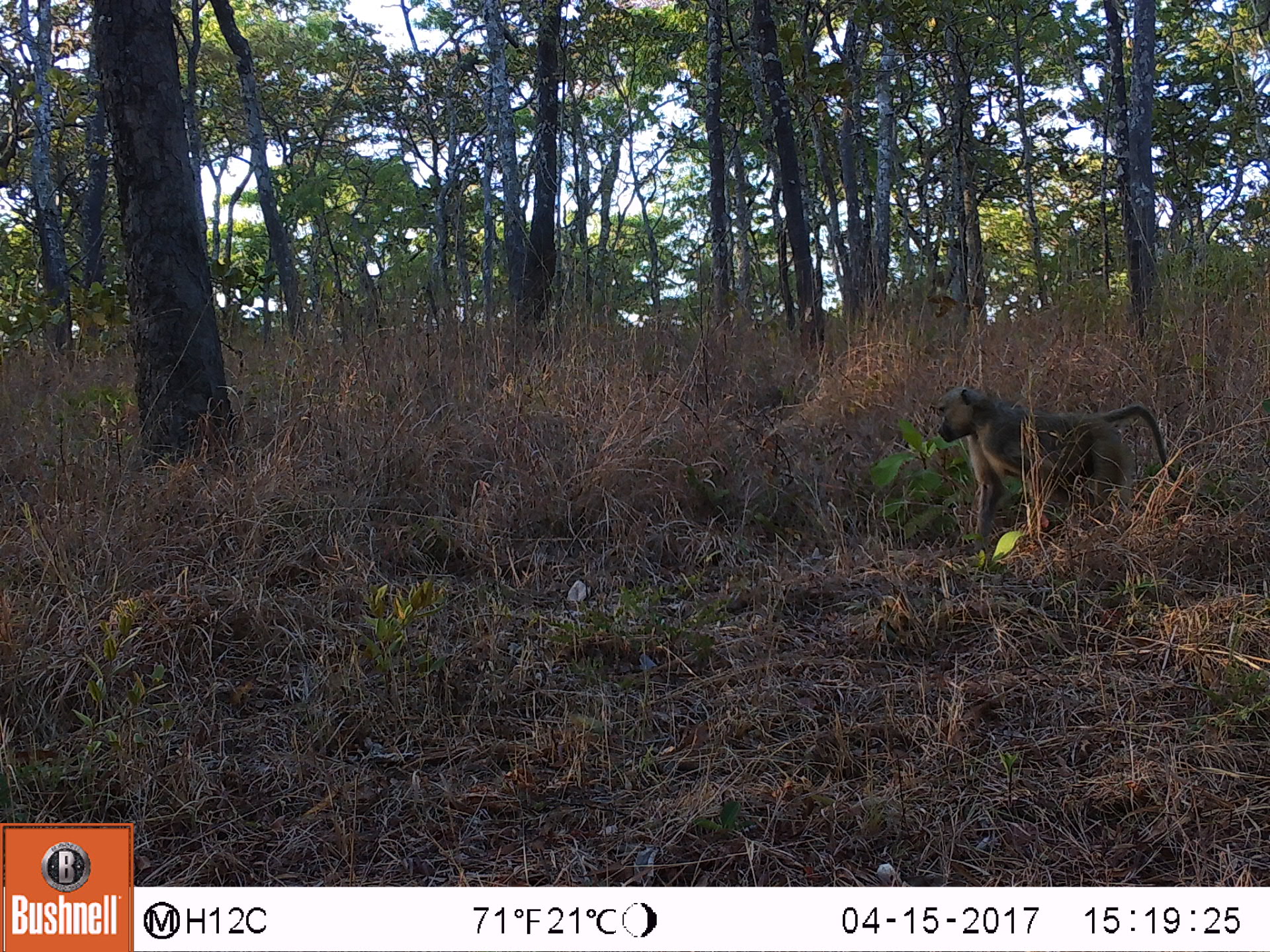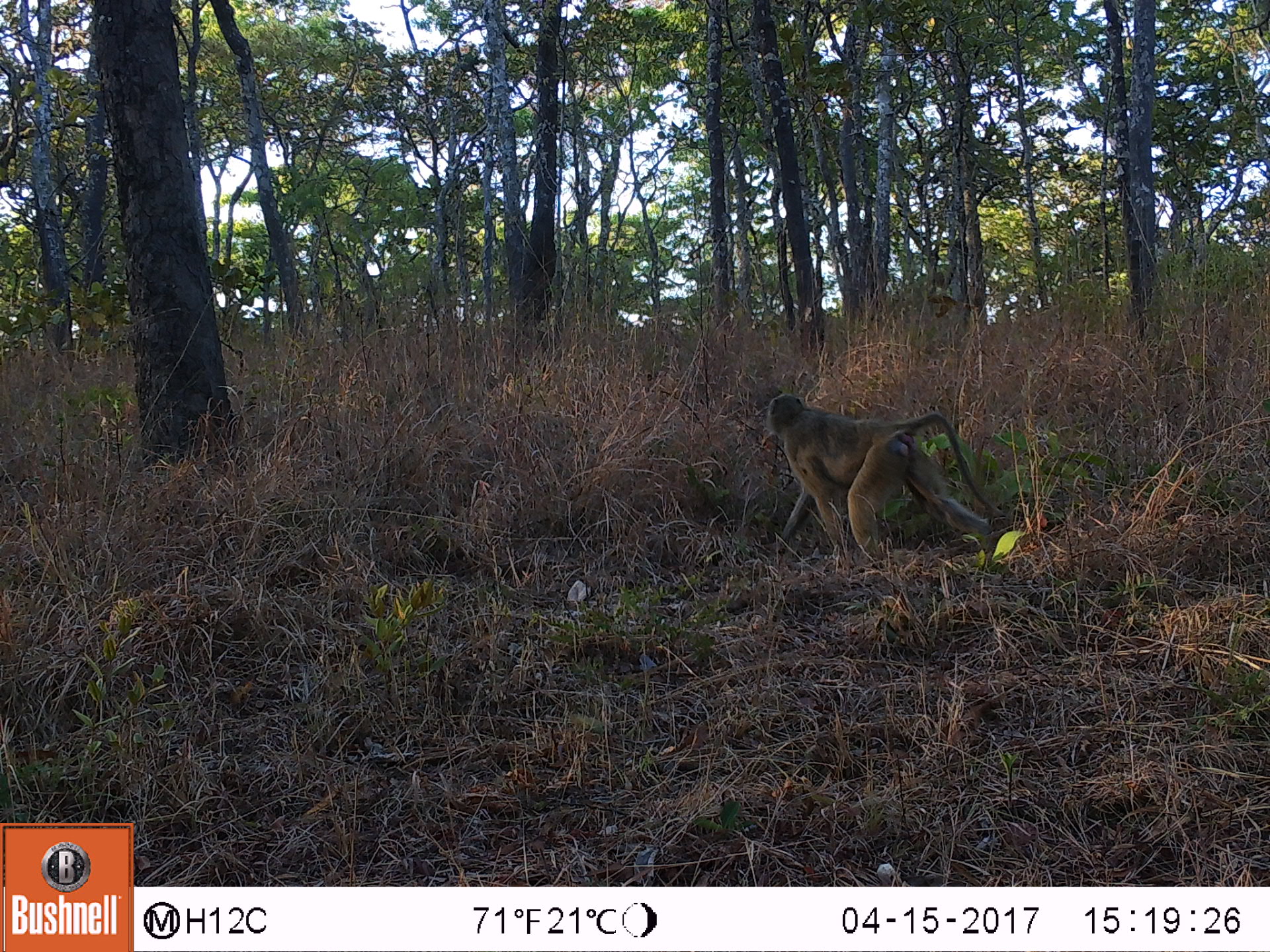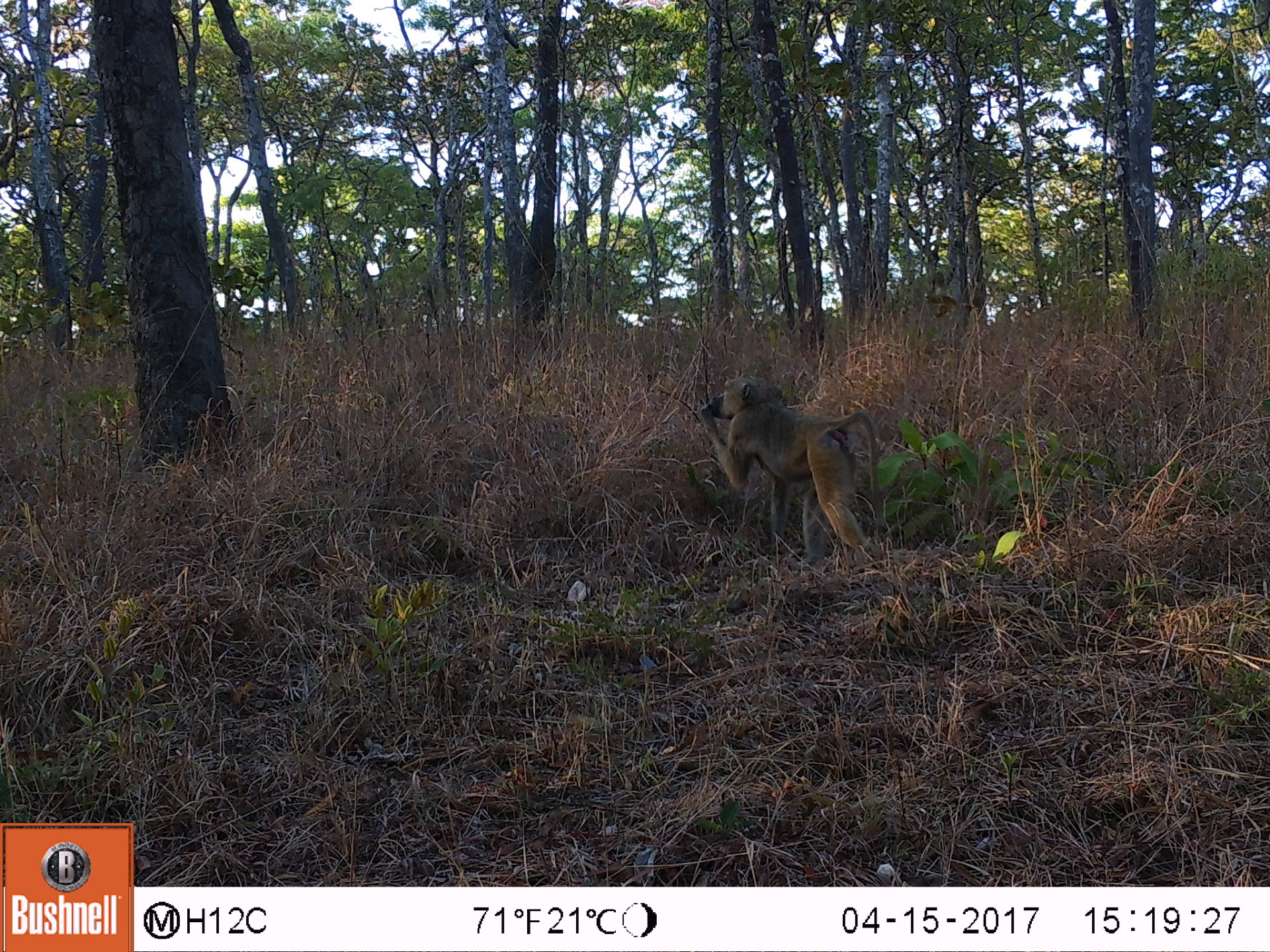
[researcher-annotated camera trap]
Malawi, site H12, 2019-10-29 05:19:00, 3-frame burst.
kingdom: Animalia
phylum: Chordata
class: Mammalia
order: Primates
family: Cercopithecidae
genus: Papio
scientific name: Papio cynocephalus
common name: yellow baboon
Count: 1.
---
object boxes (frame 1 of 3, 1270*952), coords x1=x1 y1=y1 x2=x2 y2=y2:
yellow baboon: x1=932 y1=382 x2=1175 y2=525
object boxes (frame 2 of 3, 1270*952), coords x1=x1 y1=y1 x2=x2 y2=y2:
yellow baboon: x1=755 y1=390 x2=993 y2=560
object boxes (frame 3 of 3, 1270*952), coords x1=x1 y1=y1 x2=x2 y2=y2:
yellow baboon: x1=693 y1=375 x2=882 y2=559